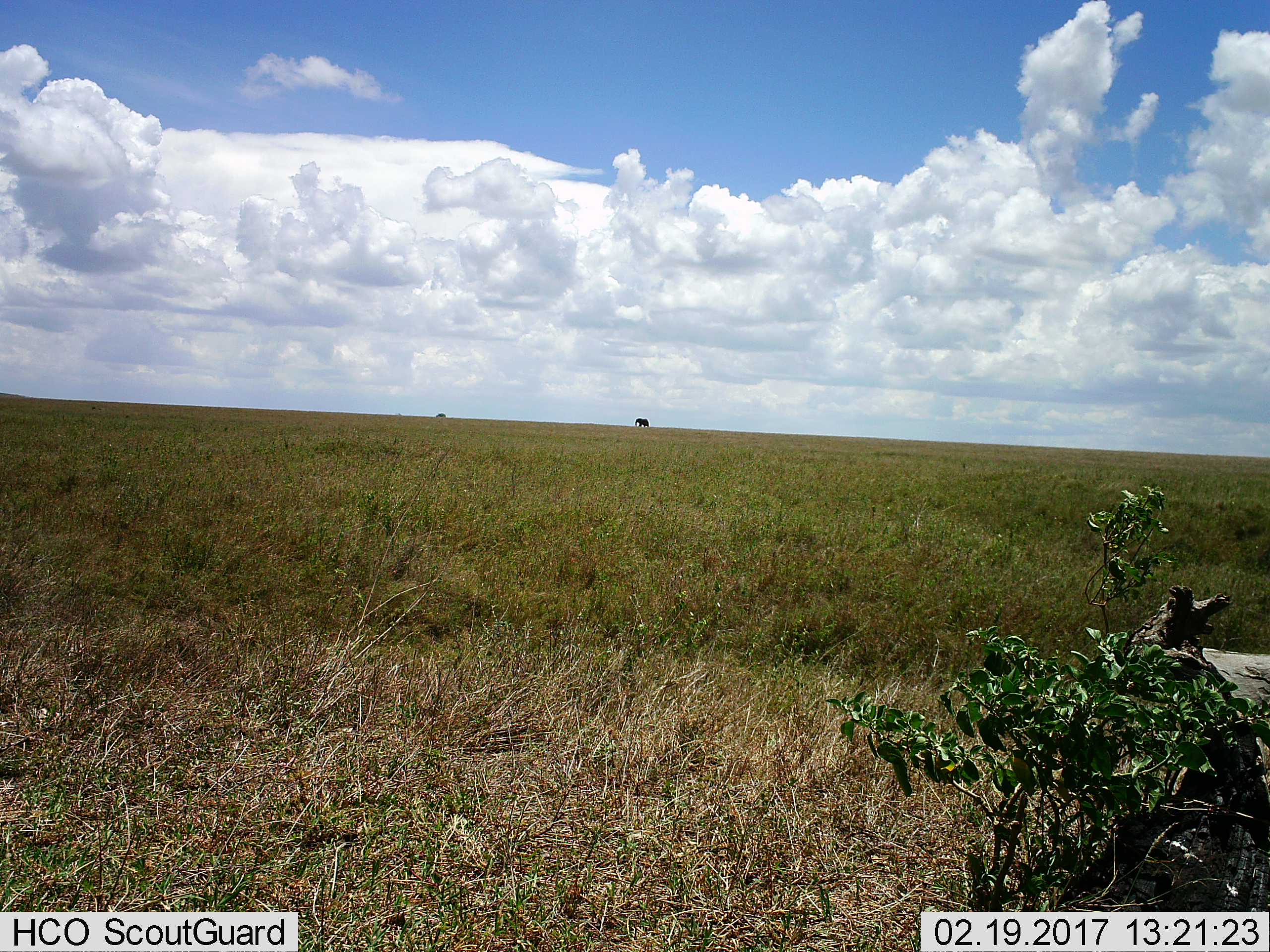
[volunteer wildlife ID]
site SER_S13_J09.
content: unidentified animal